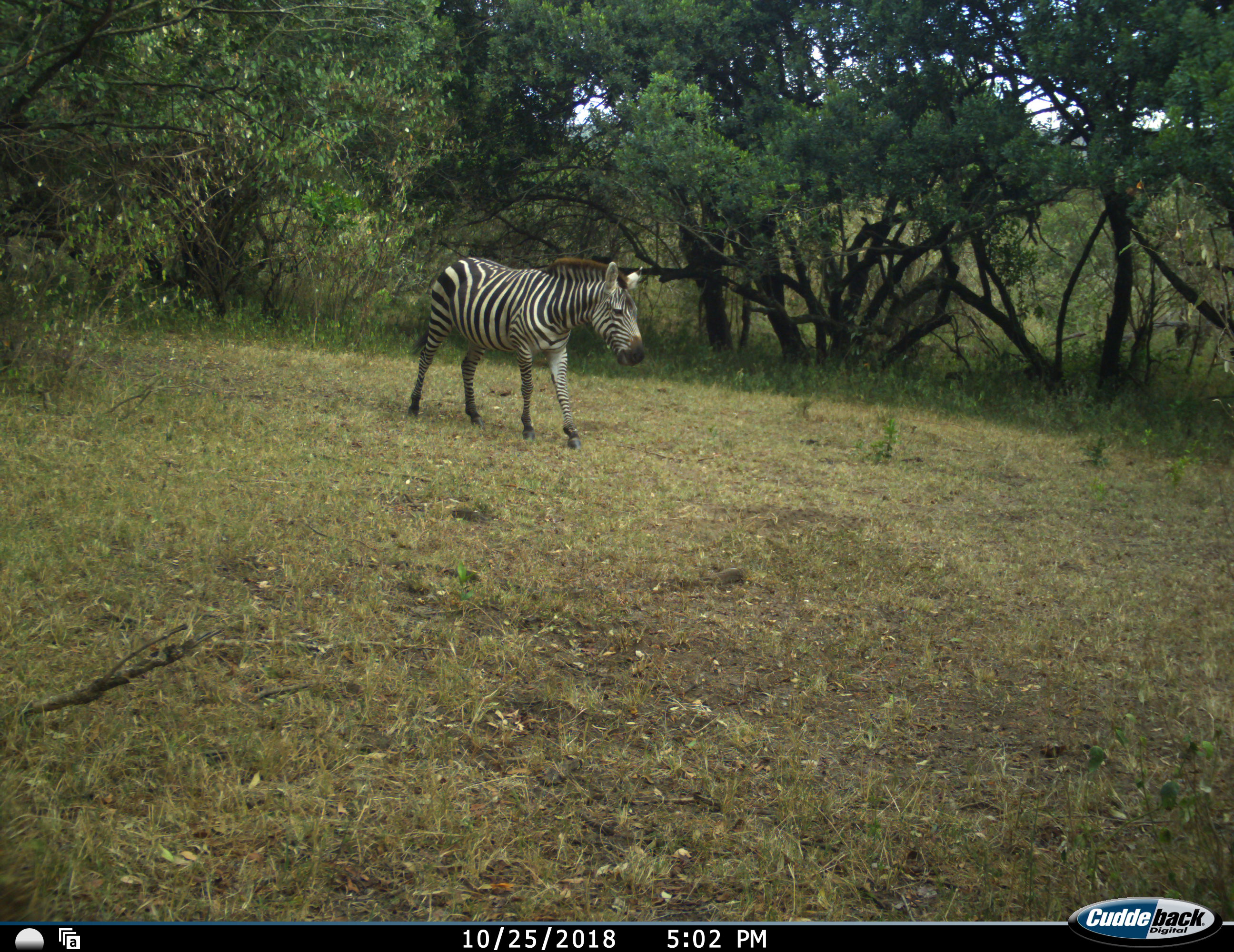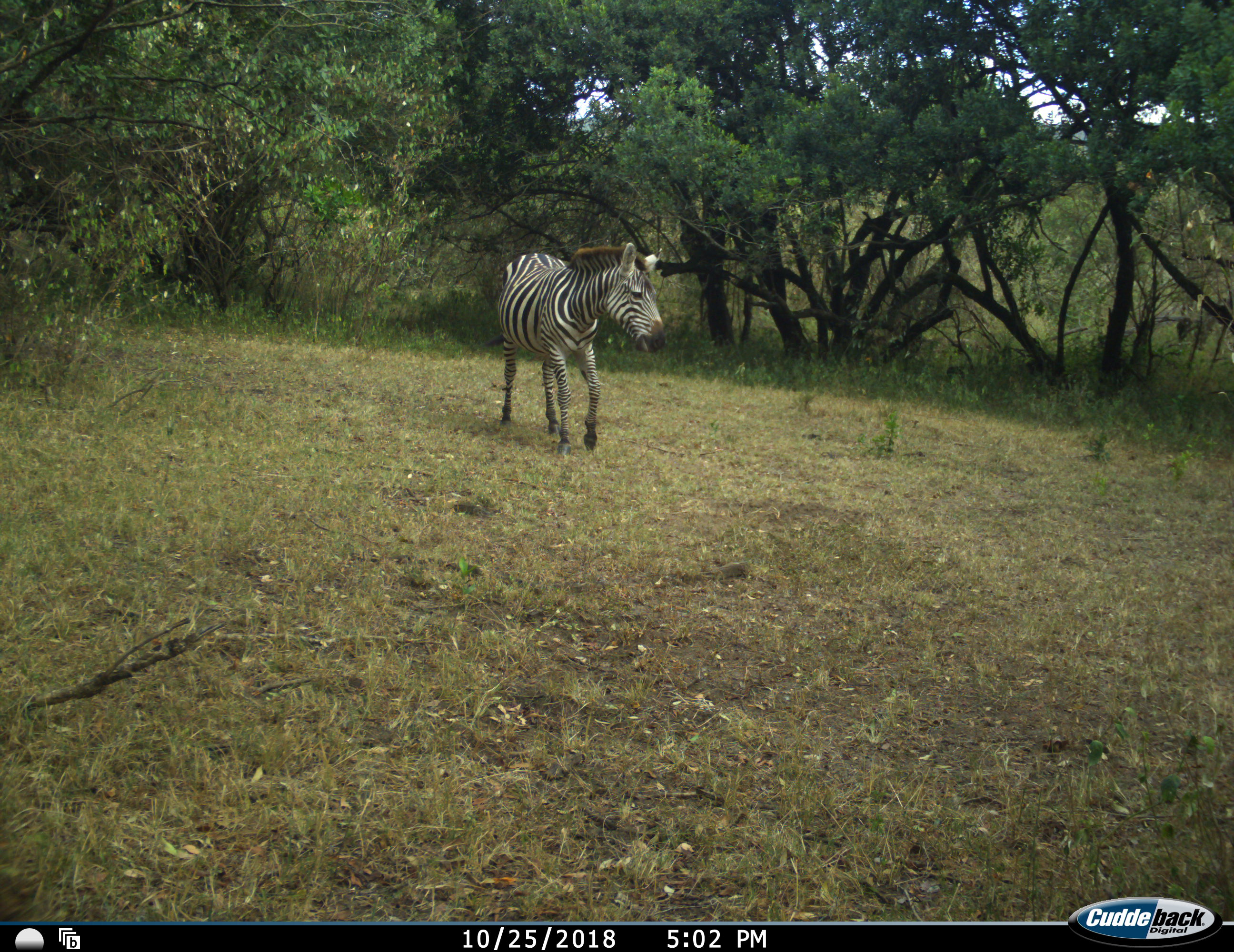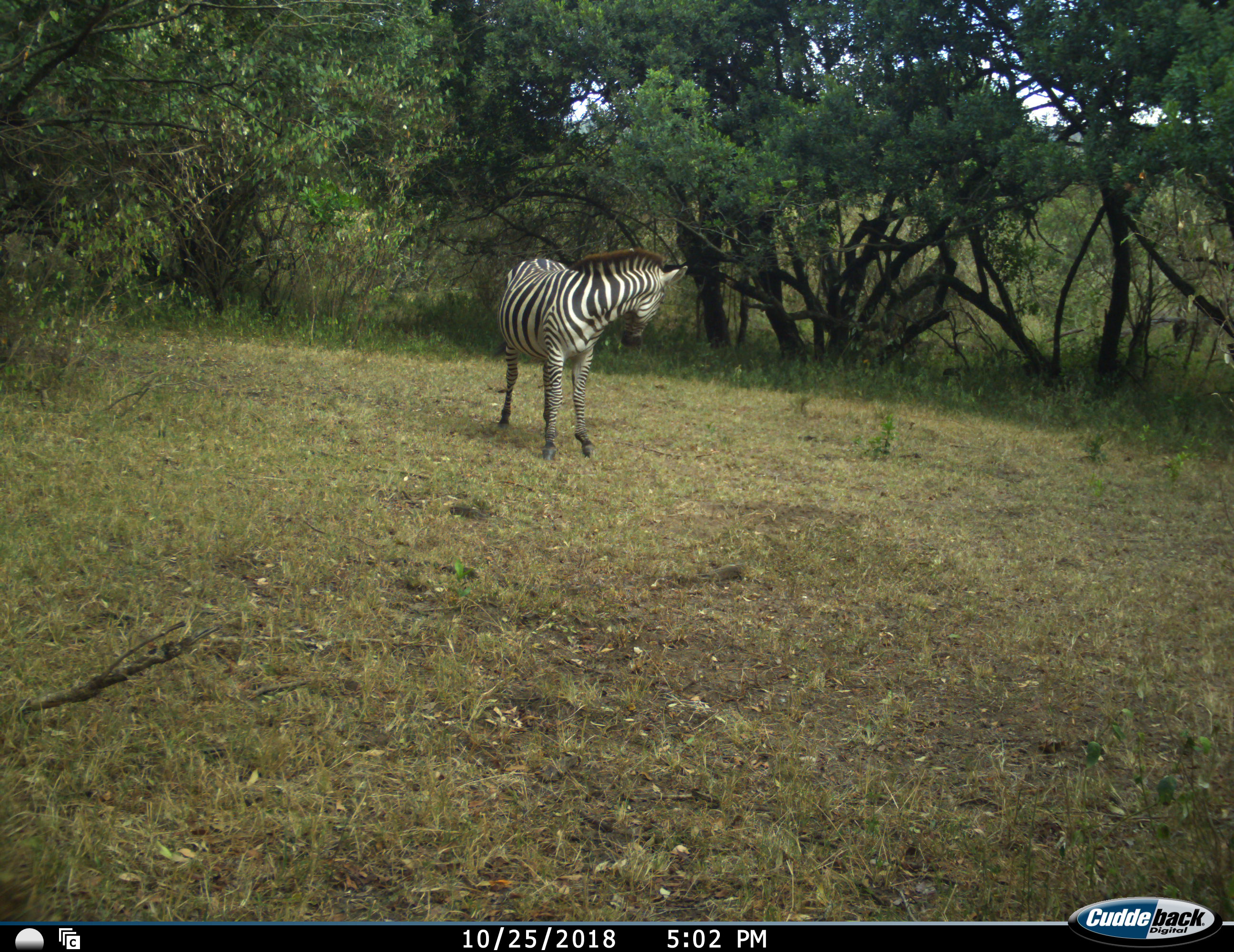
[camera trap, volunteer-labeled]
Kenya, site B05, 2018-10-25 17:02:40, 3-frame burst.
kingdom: Animalia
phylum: Chordata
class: Mammalia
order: Perissodactyla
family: Equidae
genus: Equus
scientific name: Equus quagga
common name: plains zebra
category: zebra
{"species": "zebra (plains zebra) (Equus quagga)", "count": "1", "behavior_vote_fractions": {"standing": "50%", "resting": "0%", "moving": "70%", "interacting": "0%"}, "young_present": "0%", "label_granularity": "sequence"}